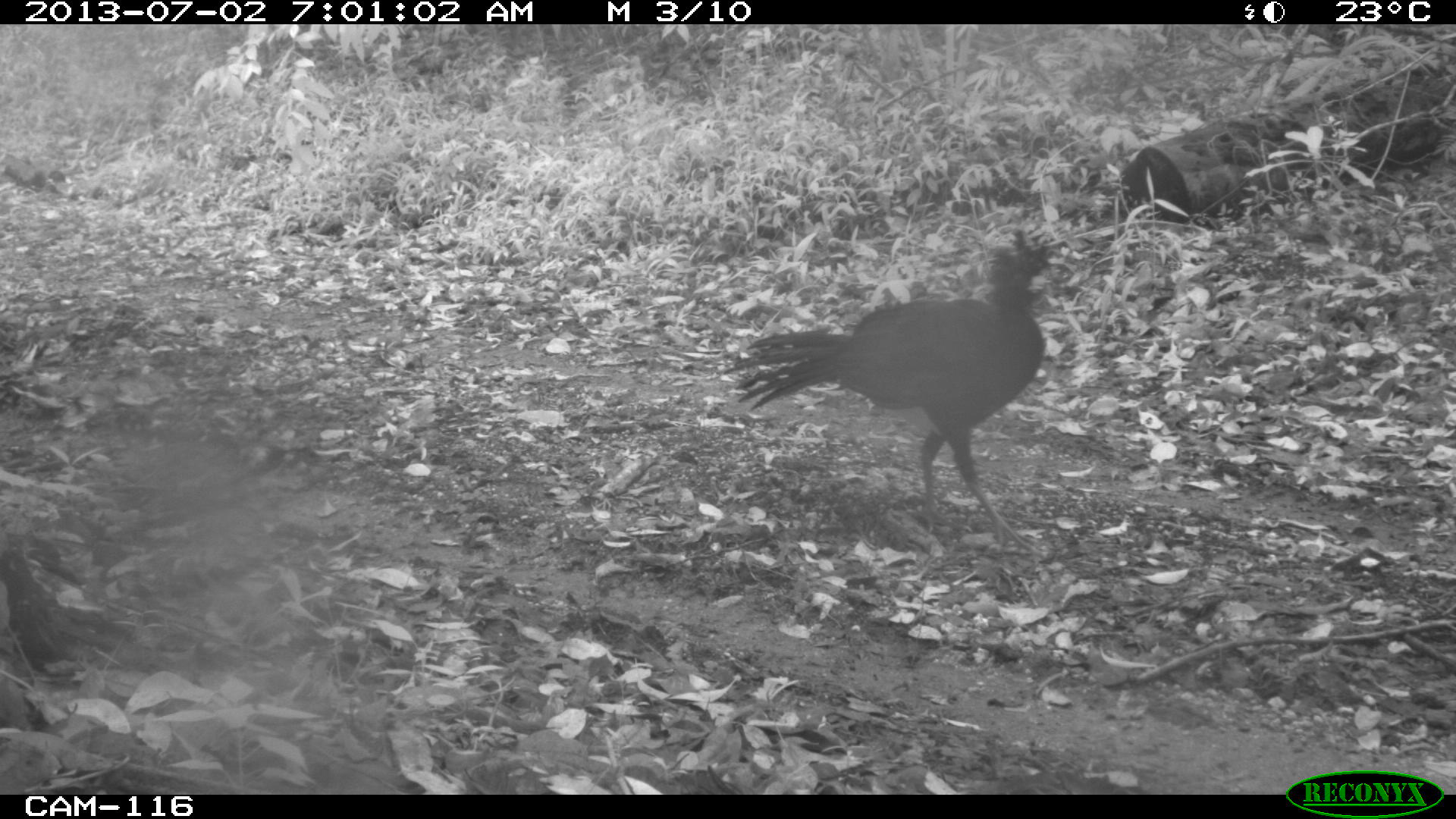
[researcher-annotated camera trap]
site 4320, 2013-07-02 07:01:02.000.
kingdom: Animalia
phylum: Chordata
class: Aves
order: Galliformes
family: Cracidae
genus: Crax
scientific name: Crax rubra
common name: great curassow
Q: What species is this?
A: Crax rubra (great curassow).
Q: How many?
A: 2.